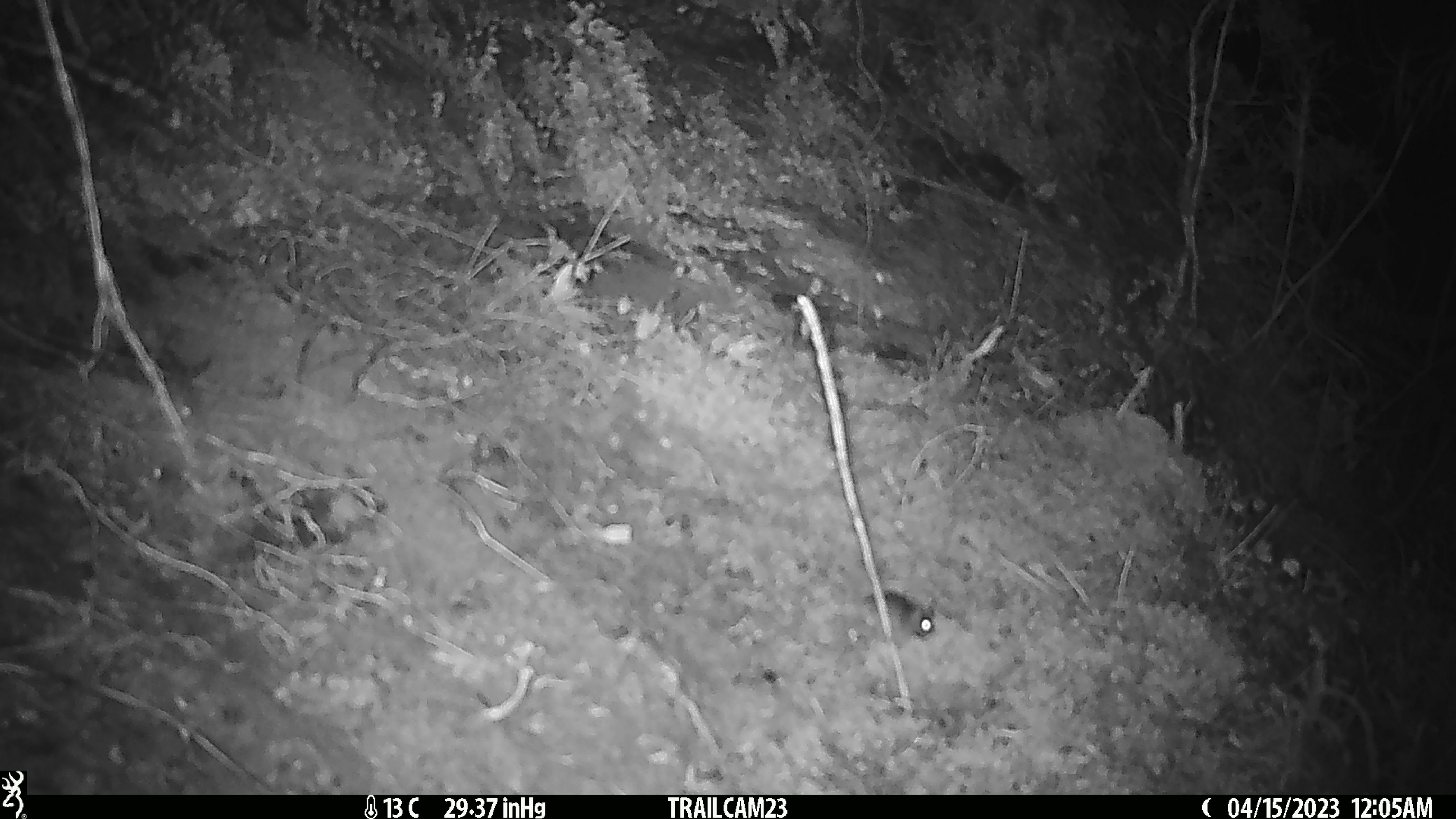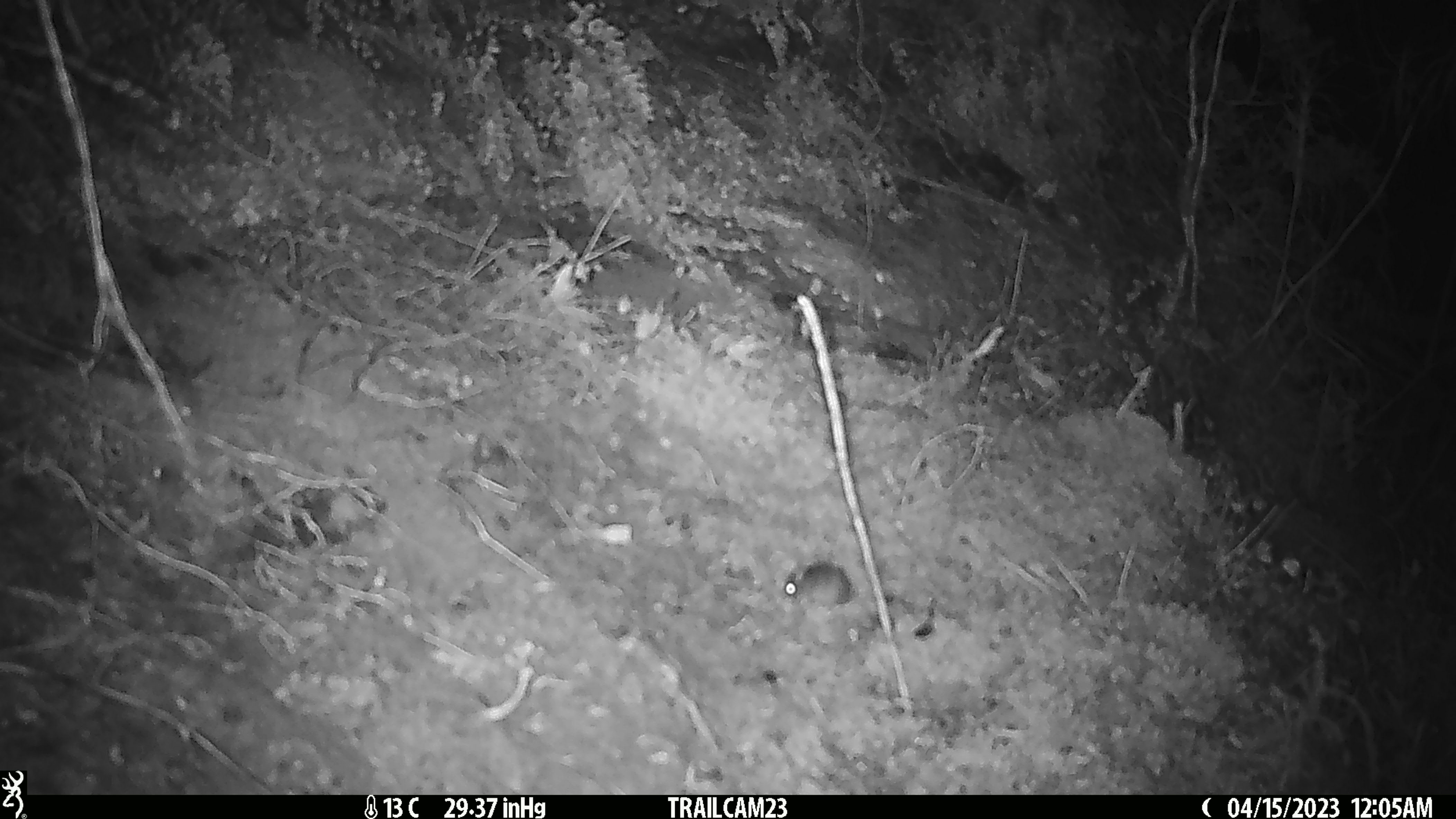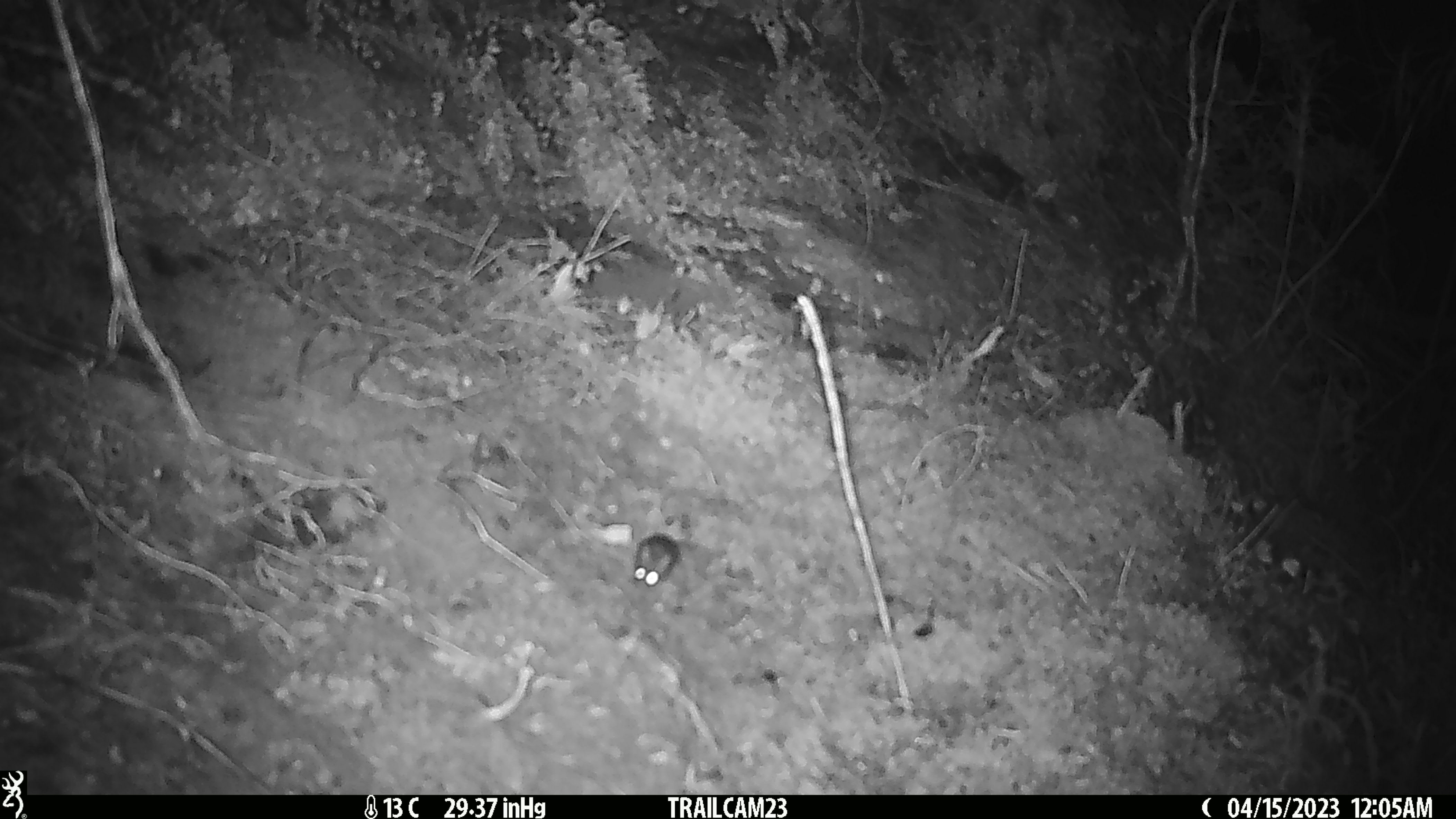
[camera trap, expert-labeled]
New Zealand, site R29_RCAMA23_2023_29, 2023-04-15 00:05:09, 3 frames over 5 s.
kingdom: Animalia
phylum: Chordata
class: Mammalia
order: Rodentia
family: Muridae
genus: Mus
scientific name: Mus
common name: mouse